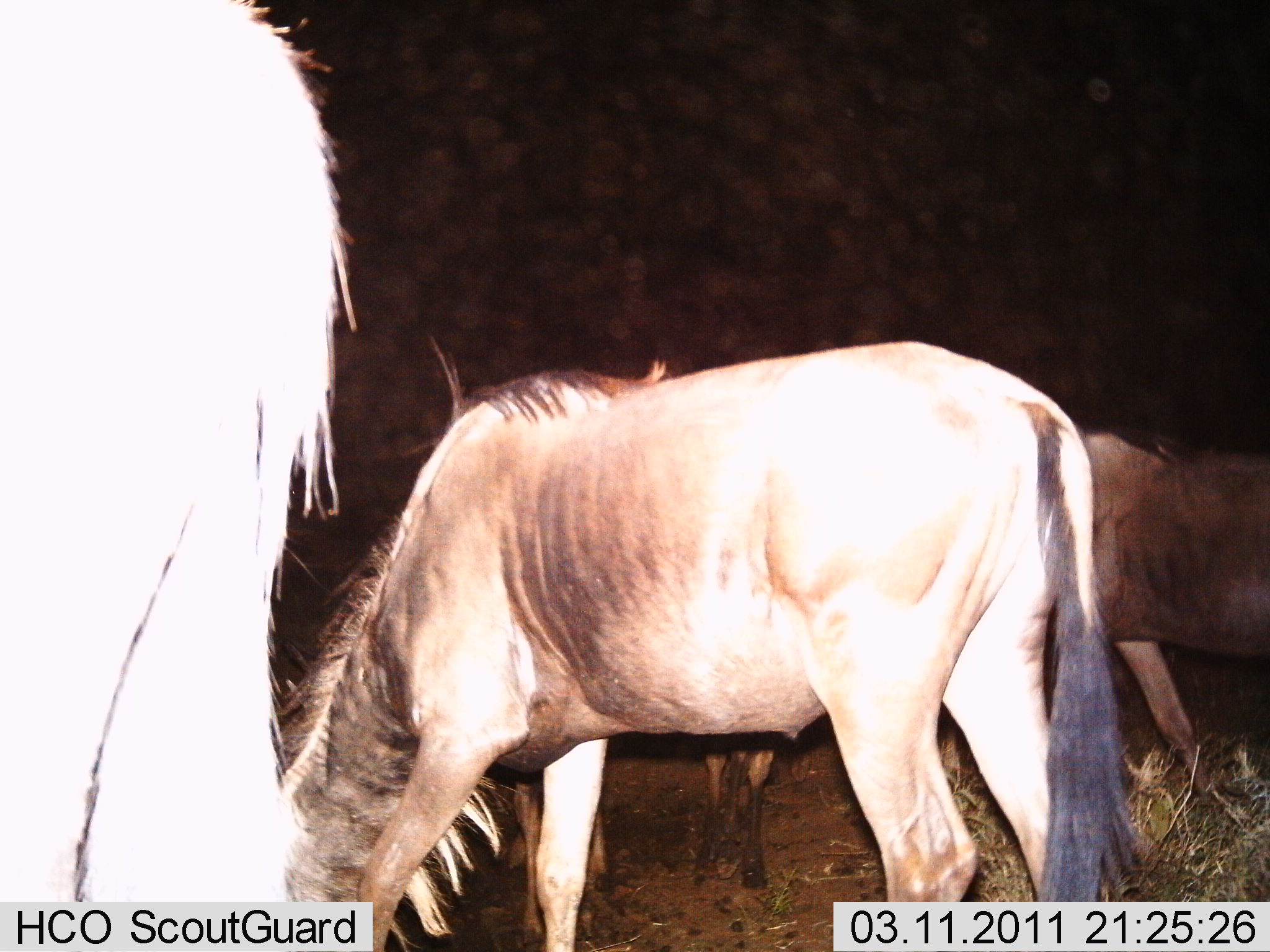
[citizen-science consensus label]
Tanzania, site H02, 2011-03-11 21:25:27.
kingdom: Animalia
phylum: Chordata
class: Mammalia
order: Artiodactyla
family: Bovidae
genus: Connochaetes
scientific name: Connochaetes taurinus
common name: blue wildebeest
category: wildebeest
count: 3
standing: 29%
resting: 0%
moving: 14%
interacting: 0%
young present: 7%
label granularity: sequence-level